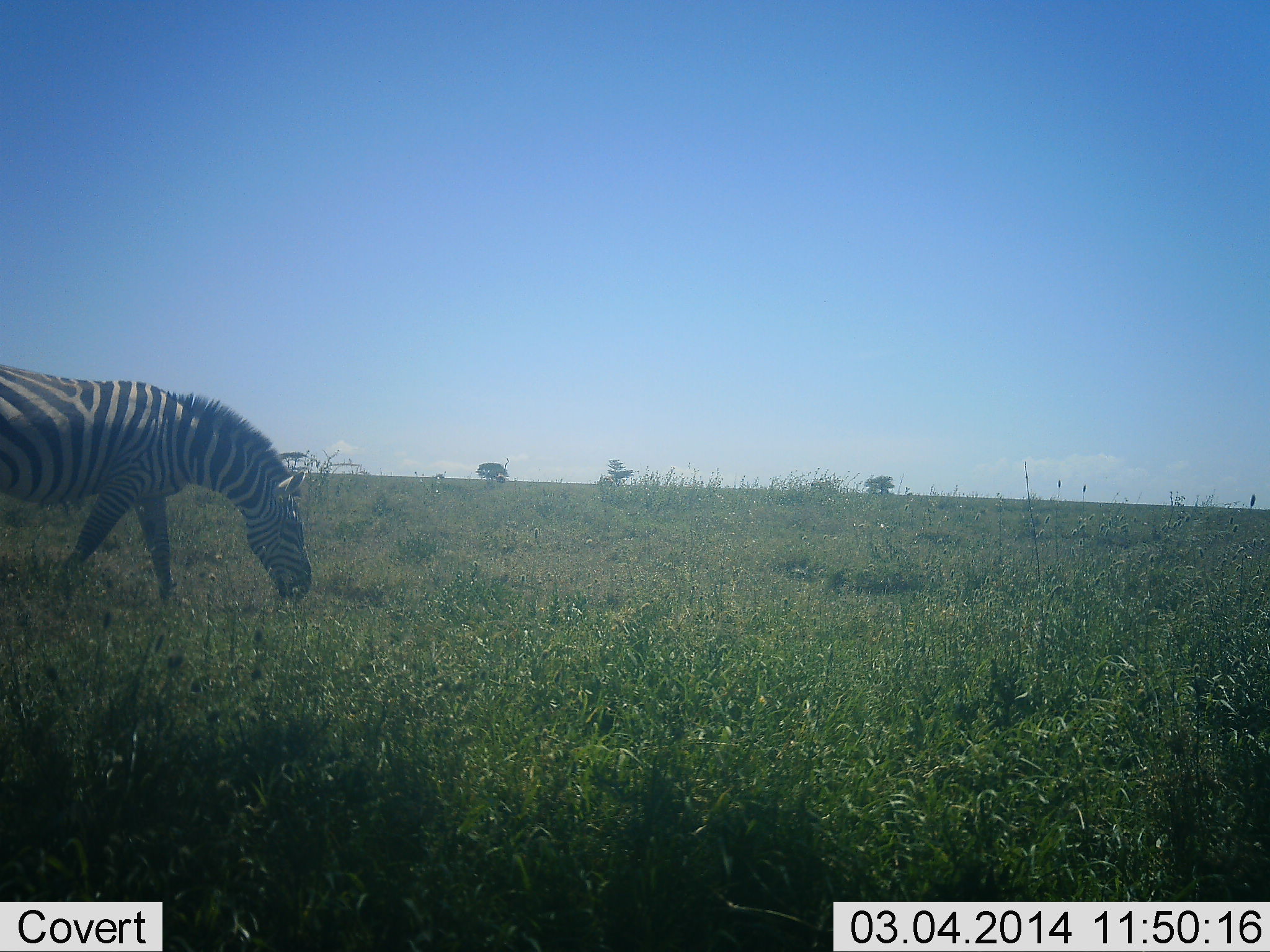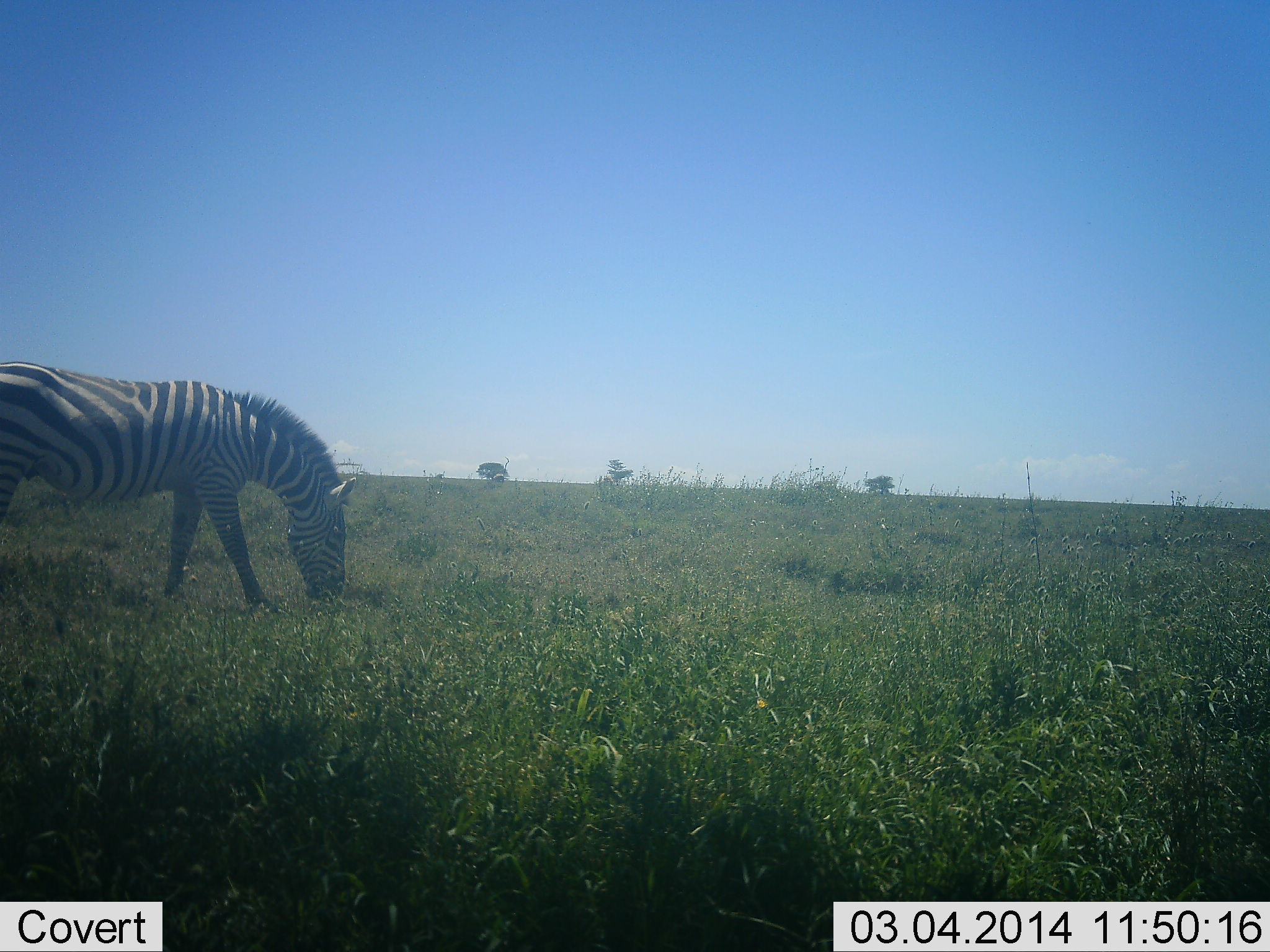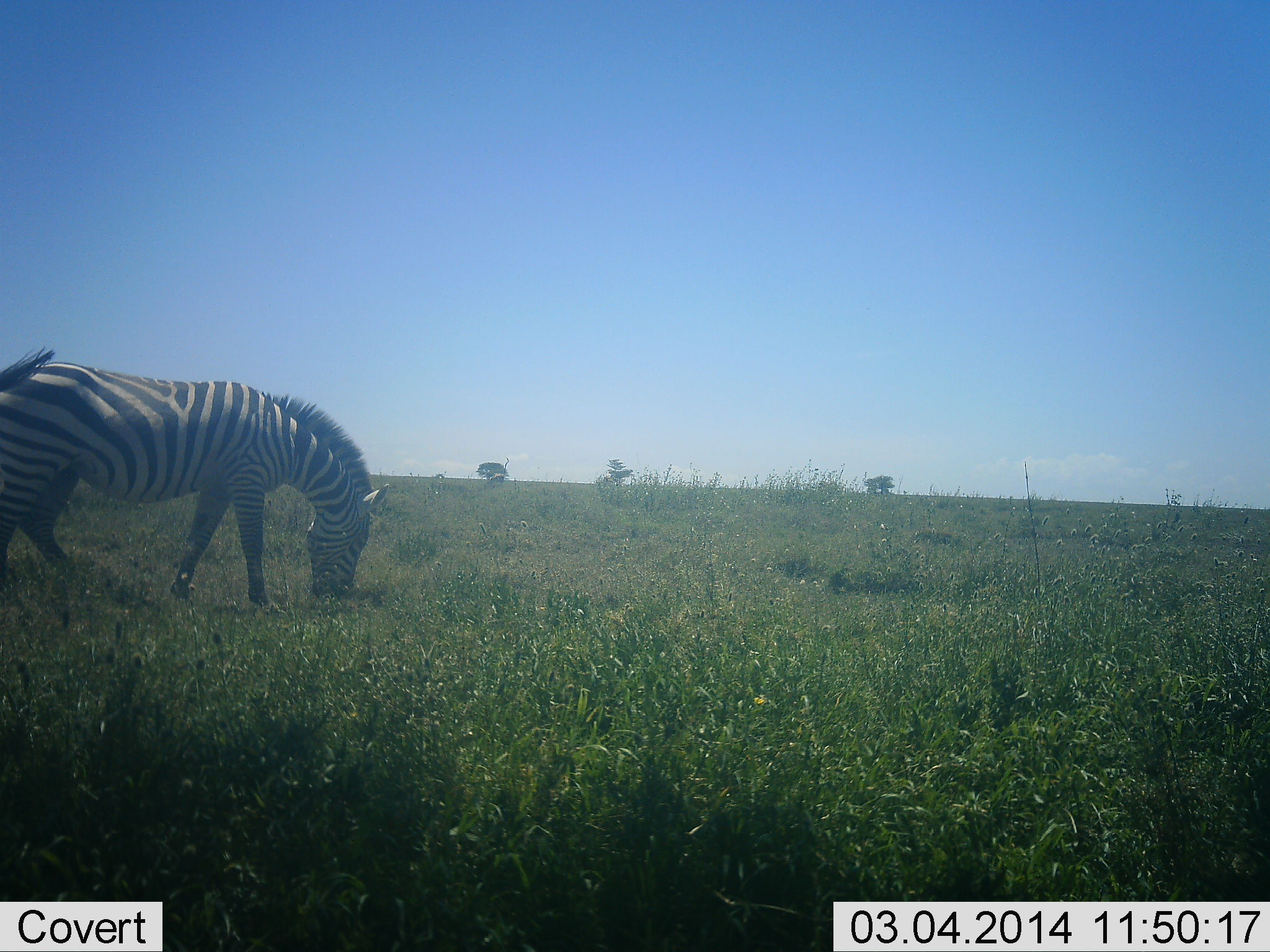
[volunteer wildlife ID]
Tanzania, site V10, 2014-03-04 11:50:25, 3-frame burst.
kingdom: Animalia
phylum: Chordata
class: Mammalia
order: Perissodactyla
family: Equidae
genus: Equus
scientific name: Equus quagga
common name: plains zebra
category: zebra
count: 1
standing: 0%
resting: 0%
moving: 40%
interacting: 0%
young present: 0%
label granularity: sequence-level